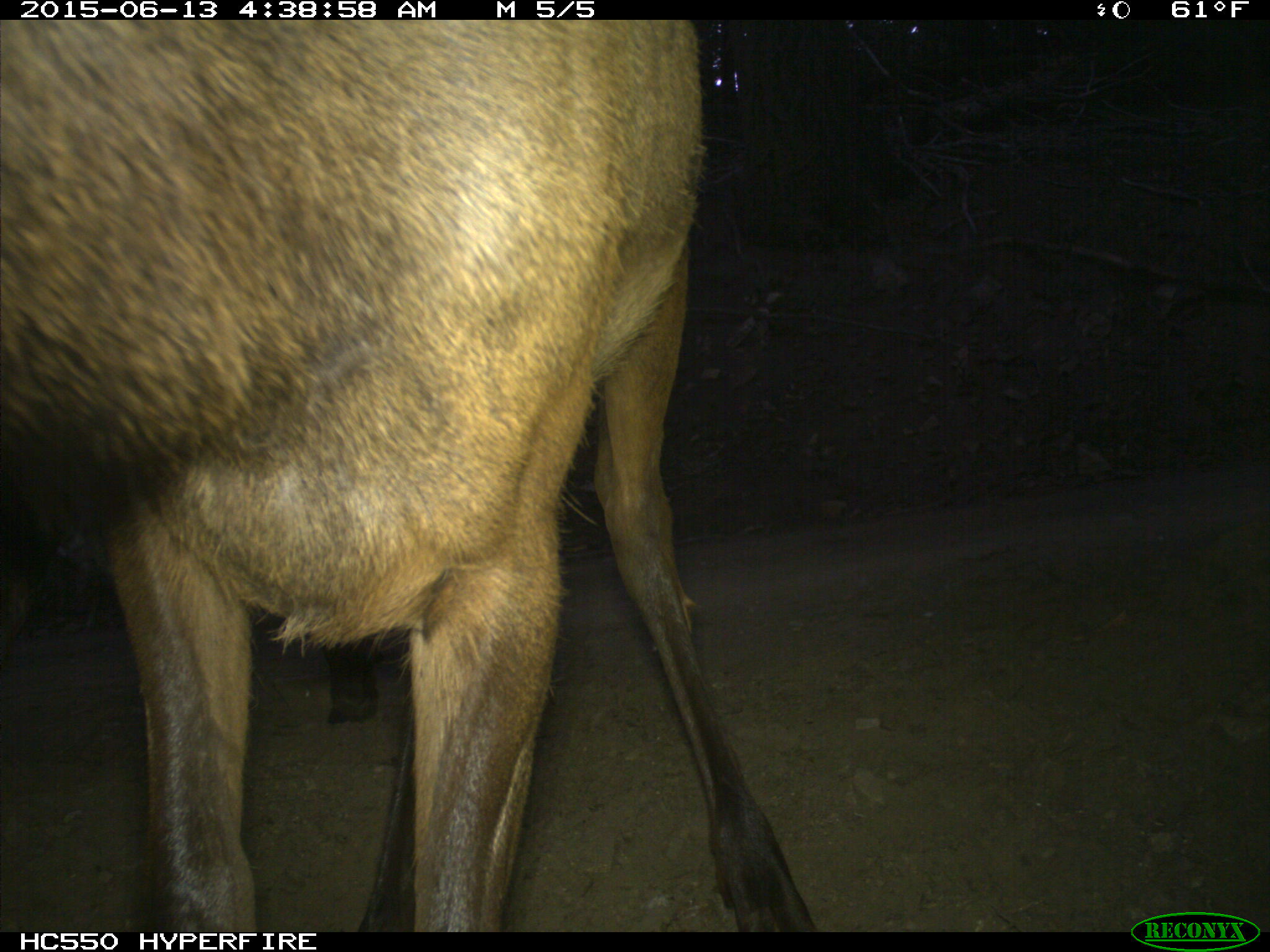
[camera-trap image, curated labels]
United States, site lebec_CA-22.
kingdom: Animalia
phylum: Chordata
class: Mammalia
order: Artiodactyla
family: Cervidae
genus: Cervus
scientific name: Cervus canadensis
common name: elk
Cervus canadensis (elk).